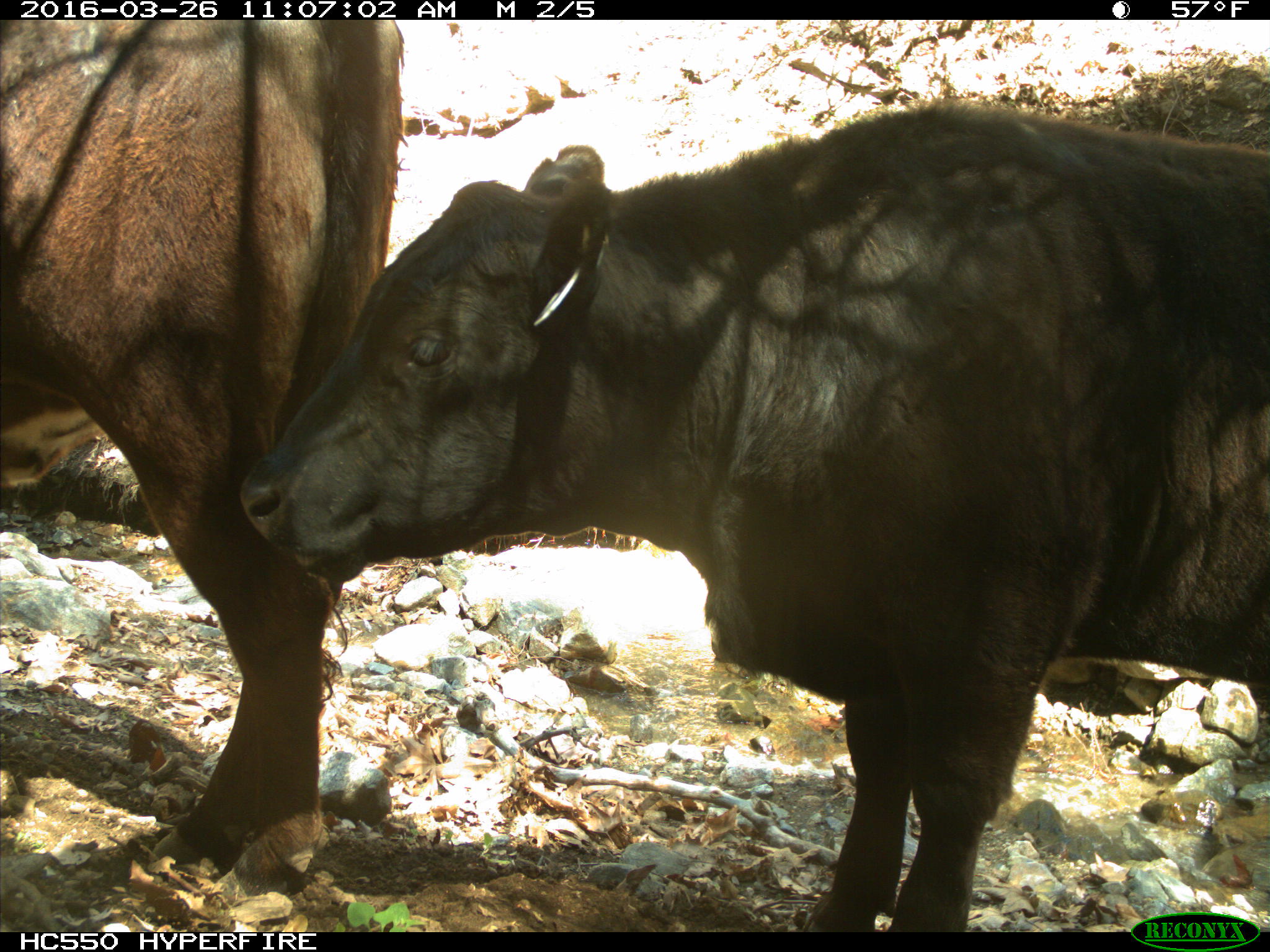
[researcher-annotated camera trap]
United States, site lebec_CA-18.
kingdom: Animalia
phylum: Chordata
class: Mammalia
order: Artiodactyla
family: Bovidae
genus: Bos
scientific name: Bos taurus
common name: domestic cow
Bos taurus (domestic cow).